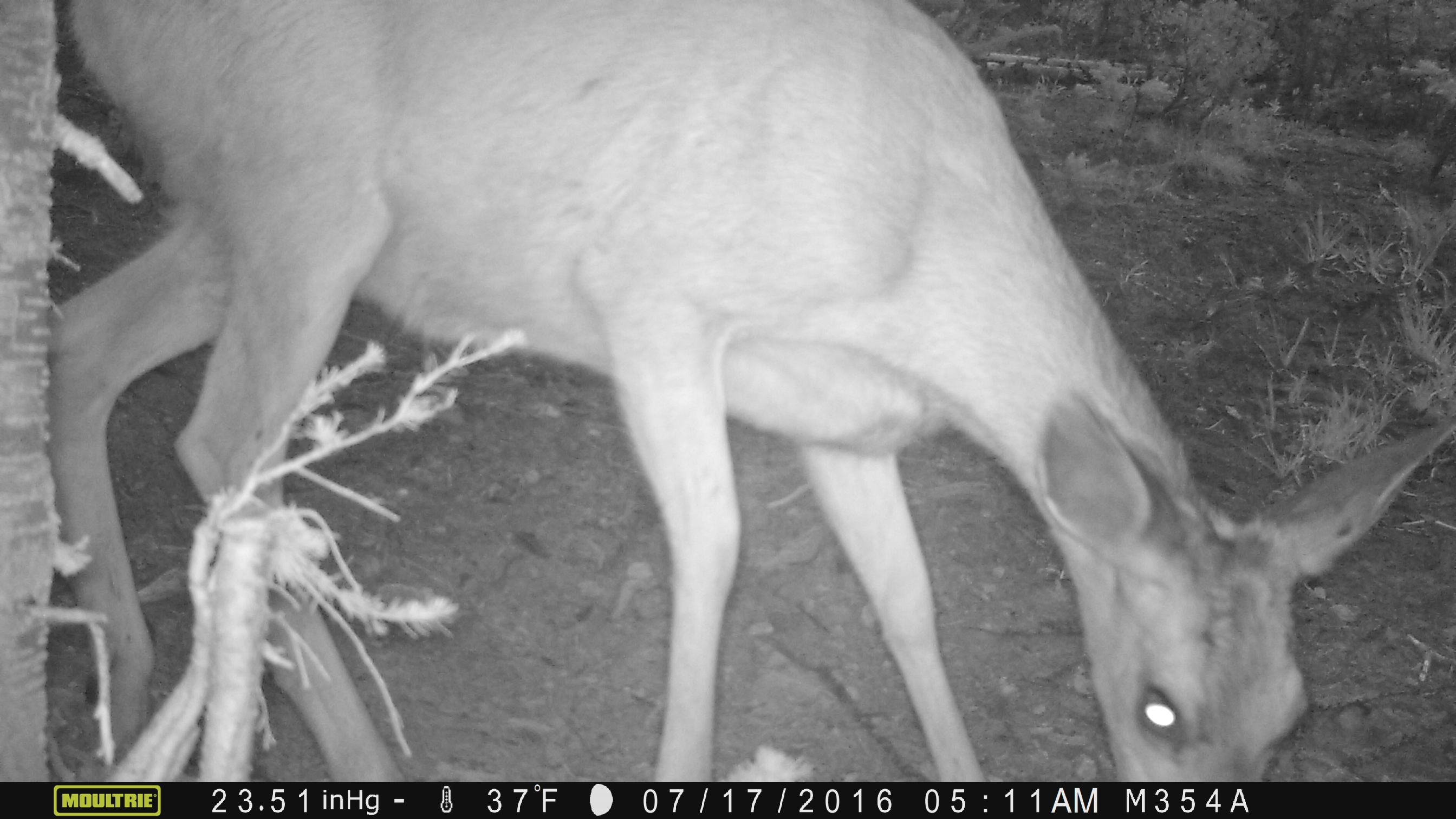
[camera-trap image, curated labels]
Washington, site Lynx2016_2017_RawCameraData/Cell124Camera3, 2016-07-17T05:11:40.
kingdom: Animalia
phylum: Chordata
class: Mammalia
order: Artiodactyla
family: Cervidae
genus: Odocoileus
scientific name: Odocoileus hemionus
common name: mule deer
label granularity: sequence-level